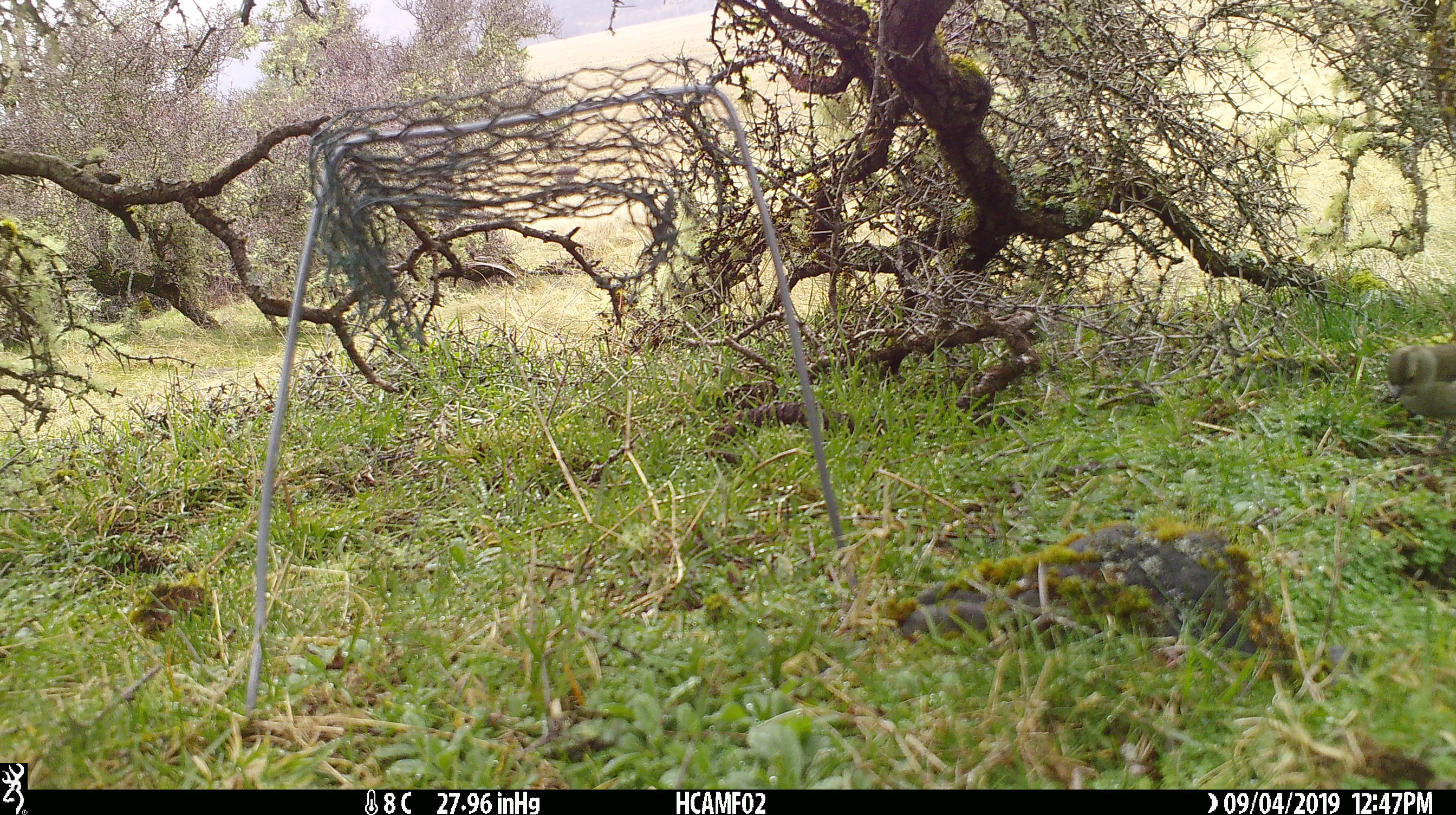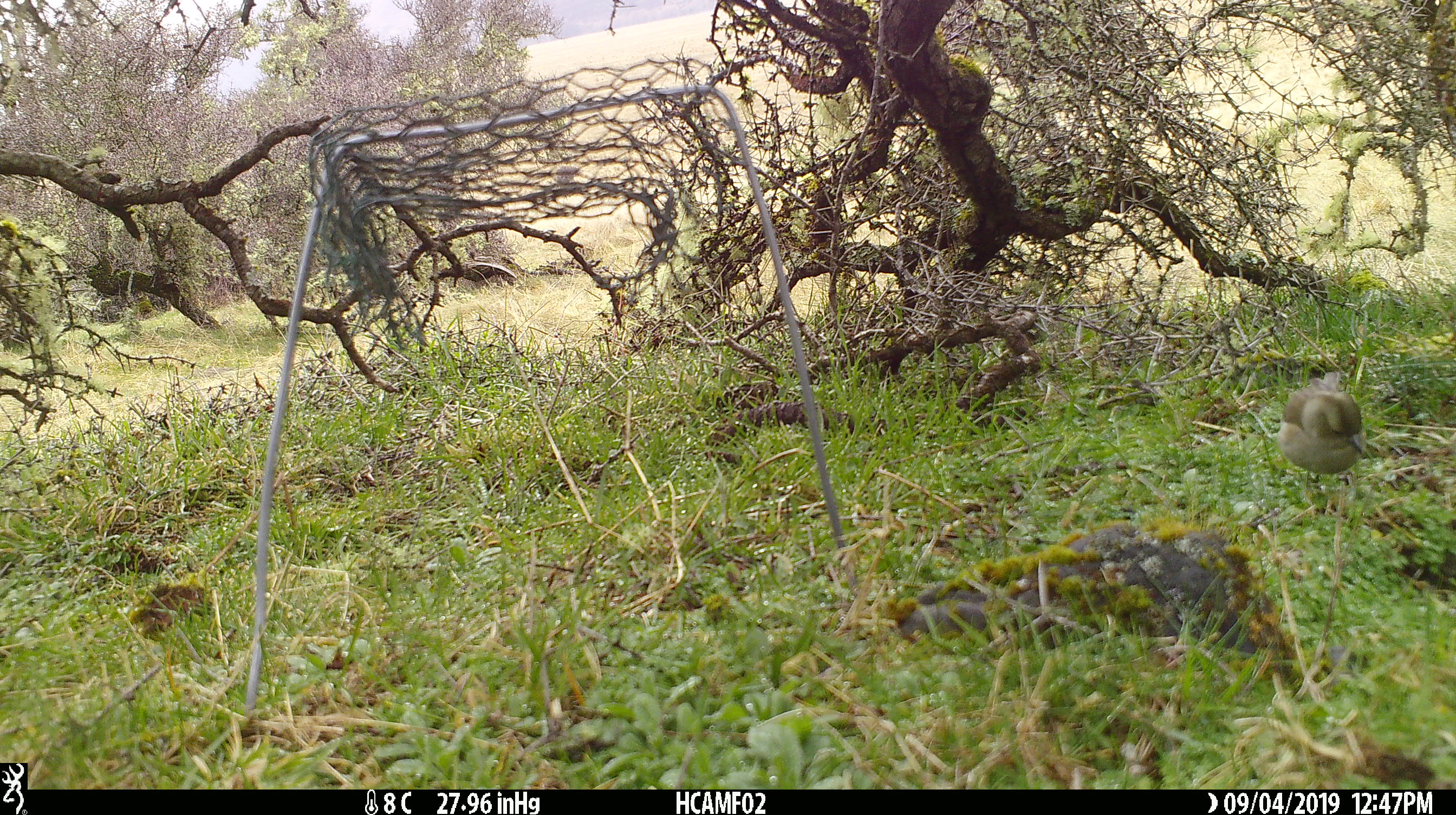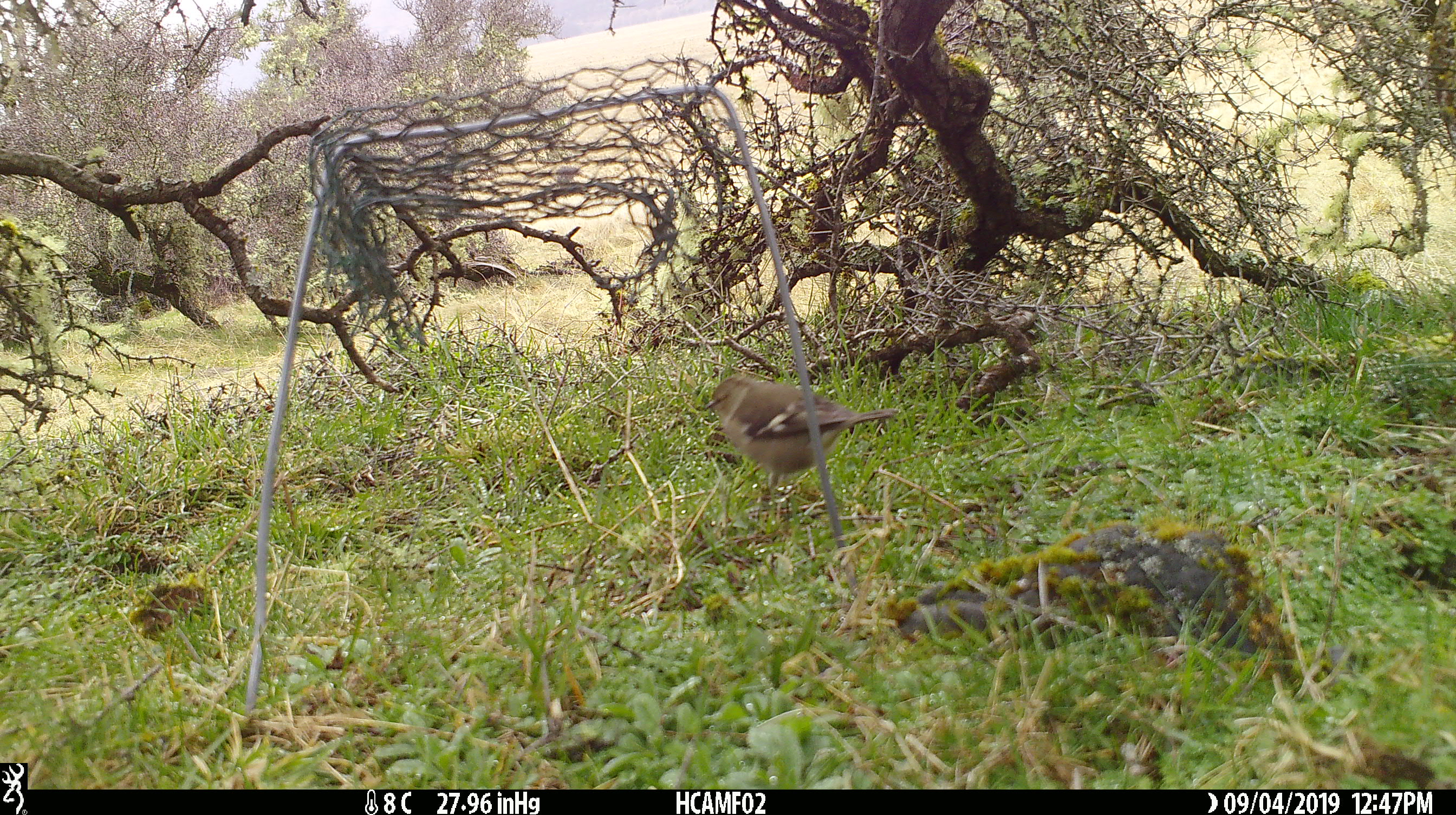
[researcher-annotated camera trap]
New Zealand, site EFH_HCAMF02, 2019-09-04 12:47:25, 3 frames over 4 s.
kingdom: Animalia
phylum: Chordata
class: Aves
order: Passeriformes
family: Fringillidae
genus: Fringilla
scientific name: Fringilla coelebs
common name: common chaffinch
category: chaffinch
Chaffinch (common chaffinch) (Fringilla coelebs).